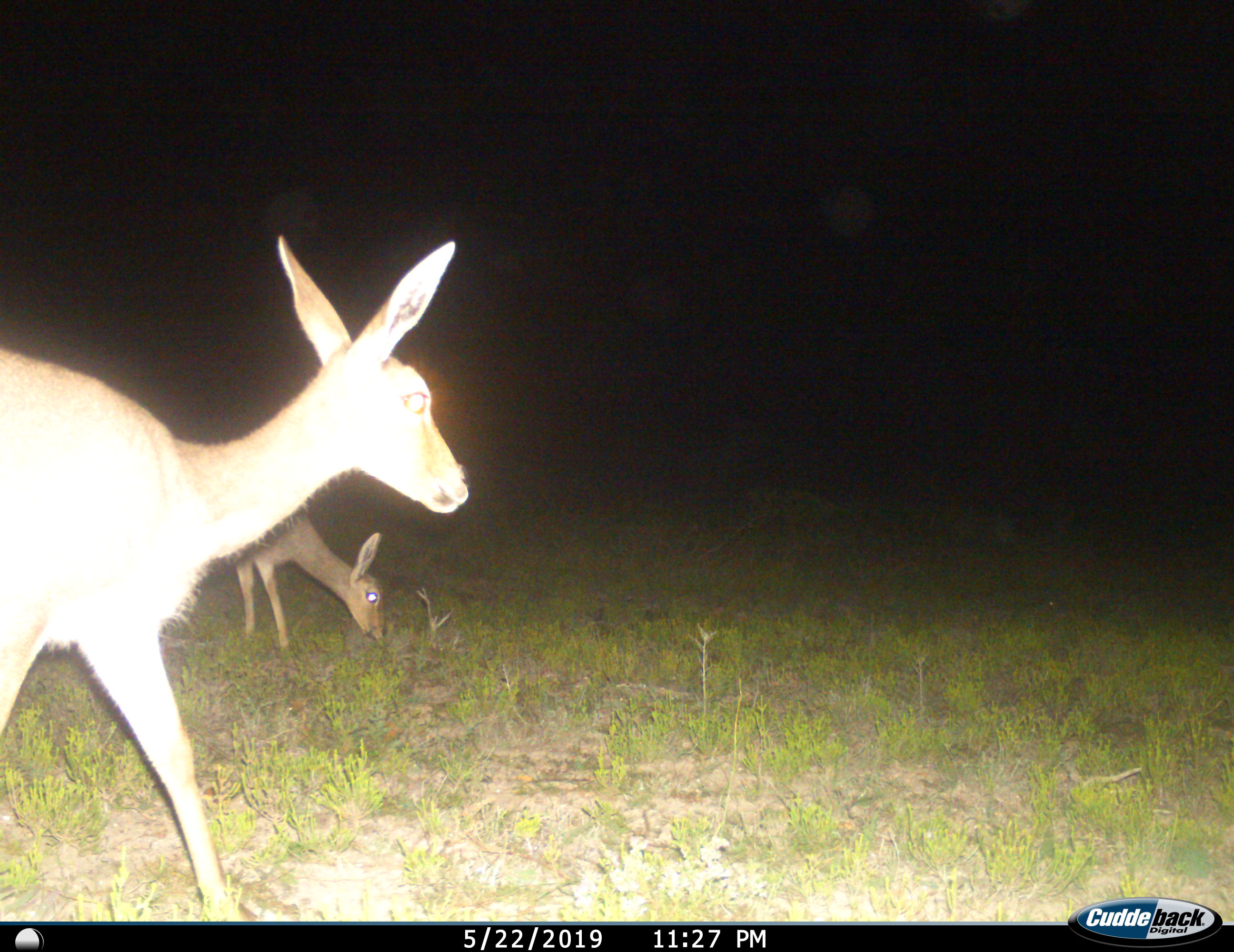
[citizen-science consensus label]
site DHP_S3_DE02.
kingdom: Animalia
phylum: Chordata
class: Mammalia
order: Artiodactyla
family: Bovidae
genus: Raphicerus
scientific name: Raphicerus campestris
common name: steenbok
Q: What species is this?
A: Steenbok (Raphicerus campestris).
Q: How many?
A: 2.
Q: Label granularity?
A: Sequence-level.